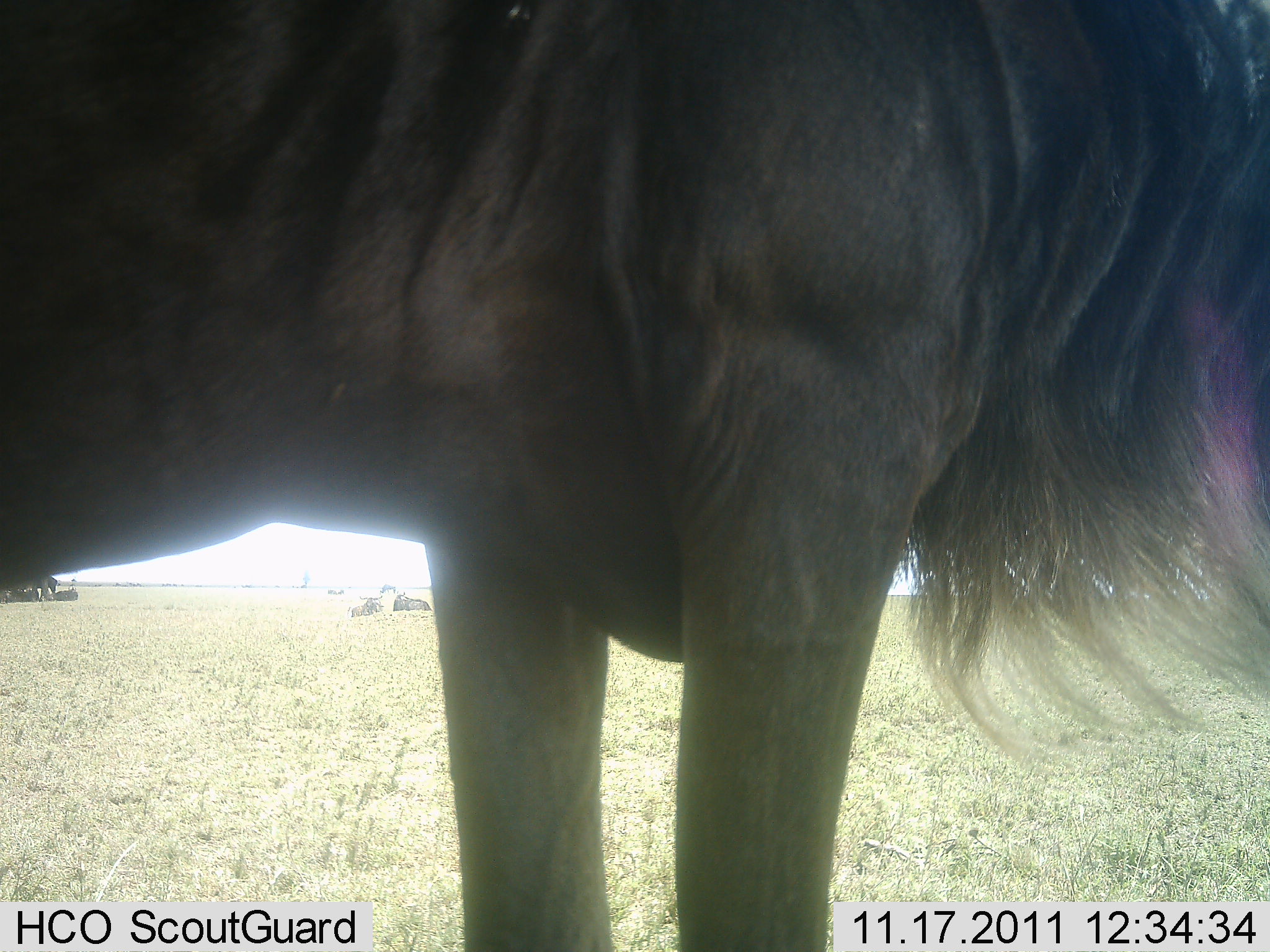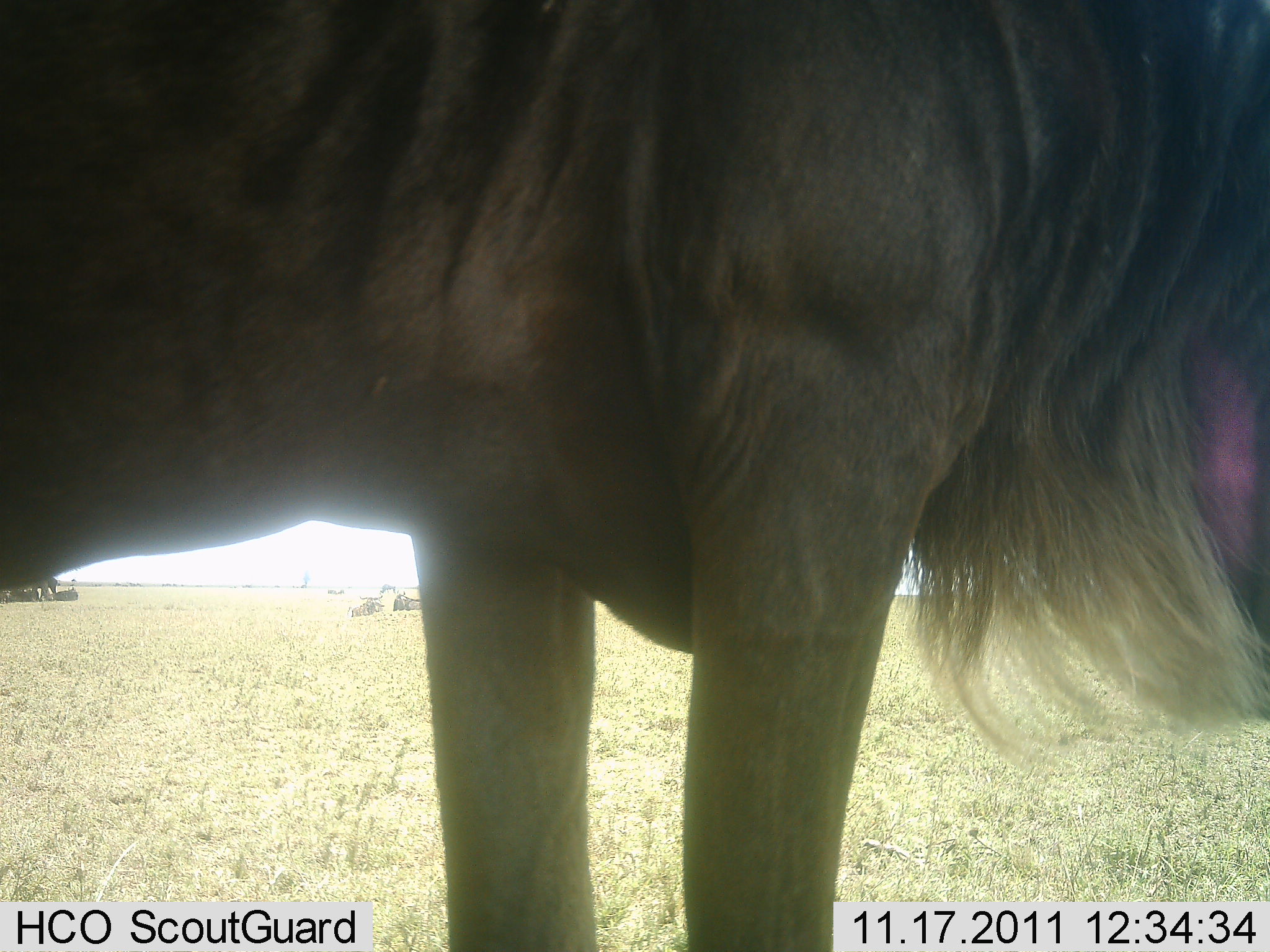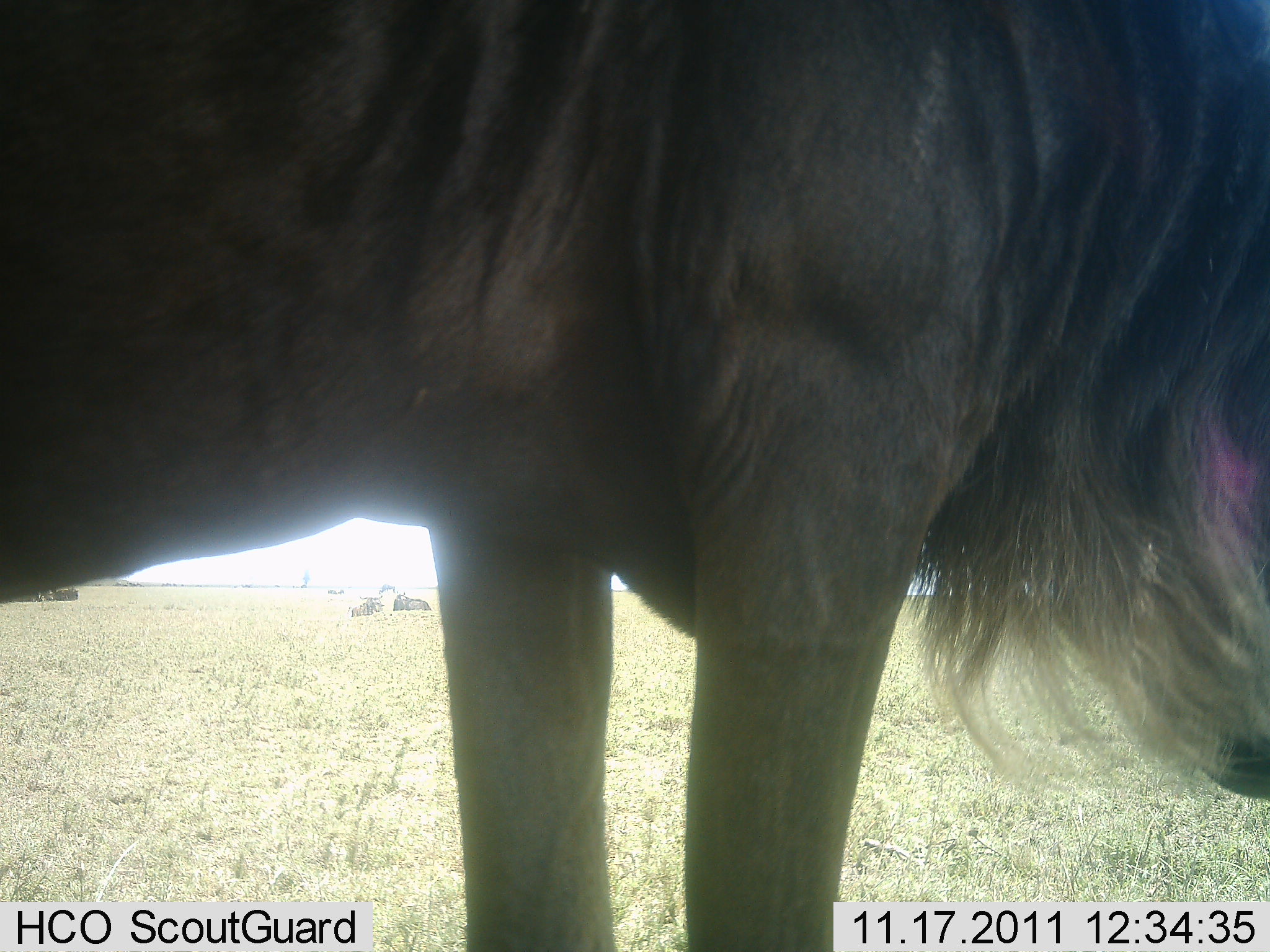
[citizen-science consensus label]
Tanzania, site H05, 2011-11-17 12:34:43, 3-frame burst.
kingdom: Animalia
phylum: Chordata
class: Mammalia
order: Artiodactyla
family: Bovidae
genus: Connochaetes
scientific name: Connochaetes taurinus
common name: blue wildebeest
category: wildebeest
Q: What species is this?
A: Wildebeest (blue wildebeest) (Connochaetes taurinus).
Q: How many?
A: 1.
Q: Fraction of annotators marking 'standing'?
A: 100%.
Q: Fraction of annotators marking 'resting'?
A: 30%.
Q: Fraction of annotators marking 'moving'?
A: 0%.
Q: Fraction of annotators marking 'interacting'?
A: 0%.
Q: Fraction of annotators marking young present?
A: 0%.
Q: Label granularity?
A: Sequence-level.